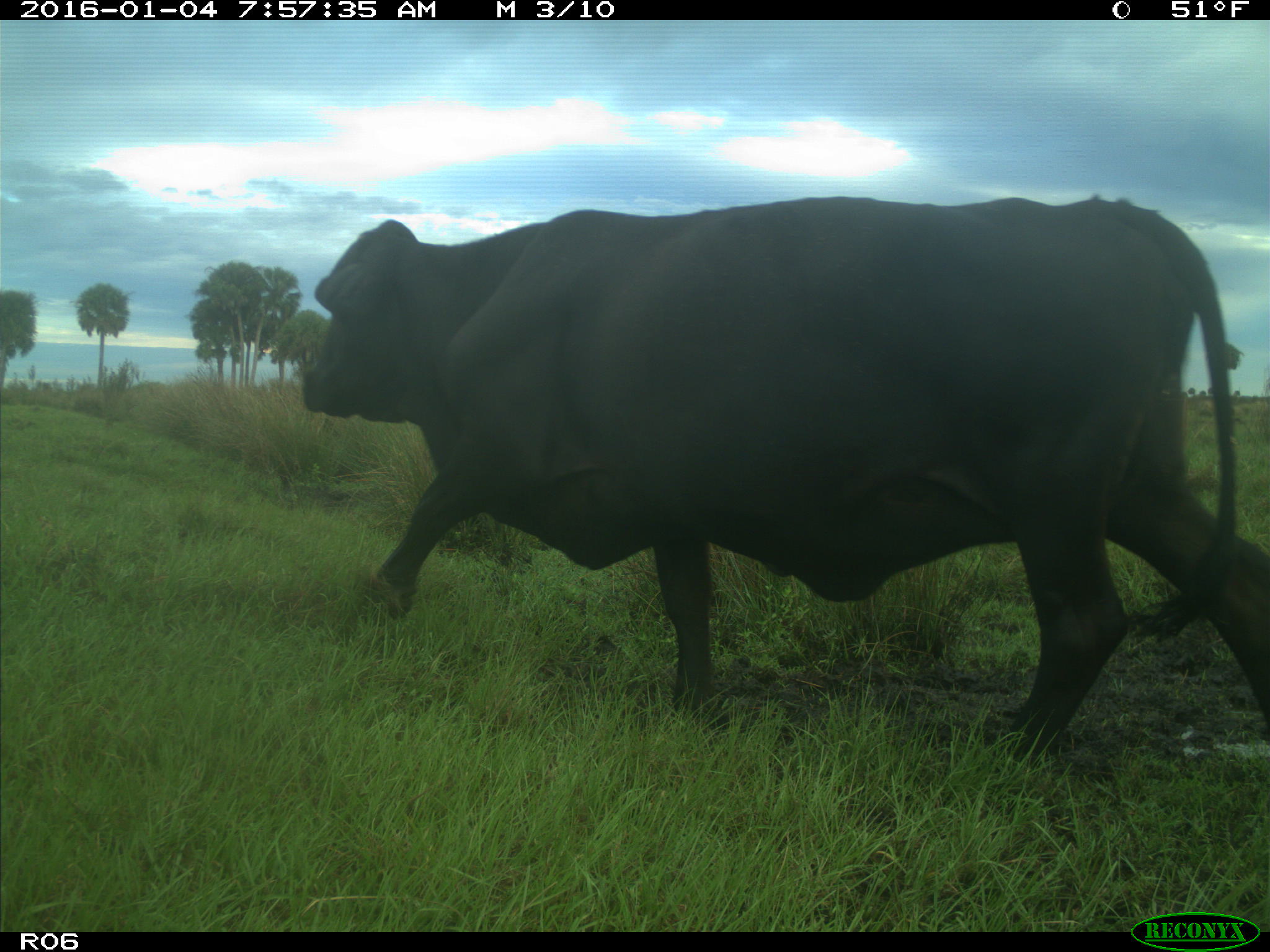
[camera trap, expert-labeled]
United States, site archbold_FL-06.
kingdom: Animalia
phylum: Chordata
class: Mammalia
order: Artiodactyla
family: Bovidae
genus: Bos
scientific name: Bos taurus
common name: domestic cow